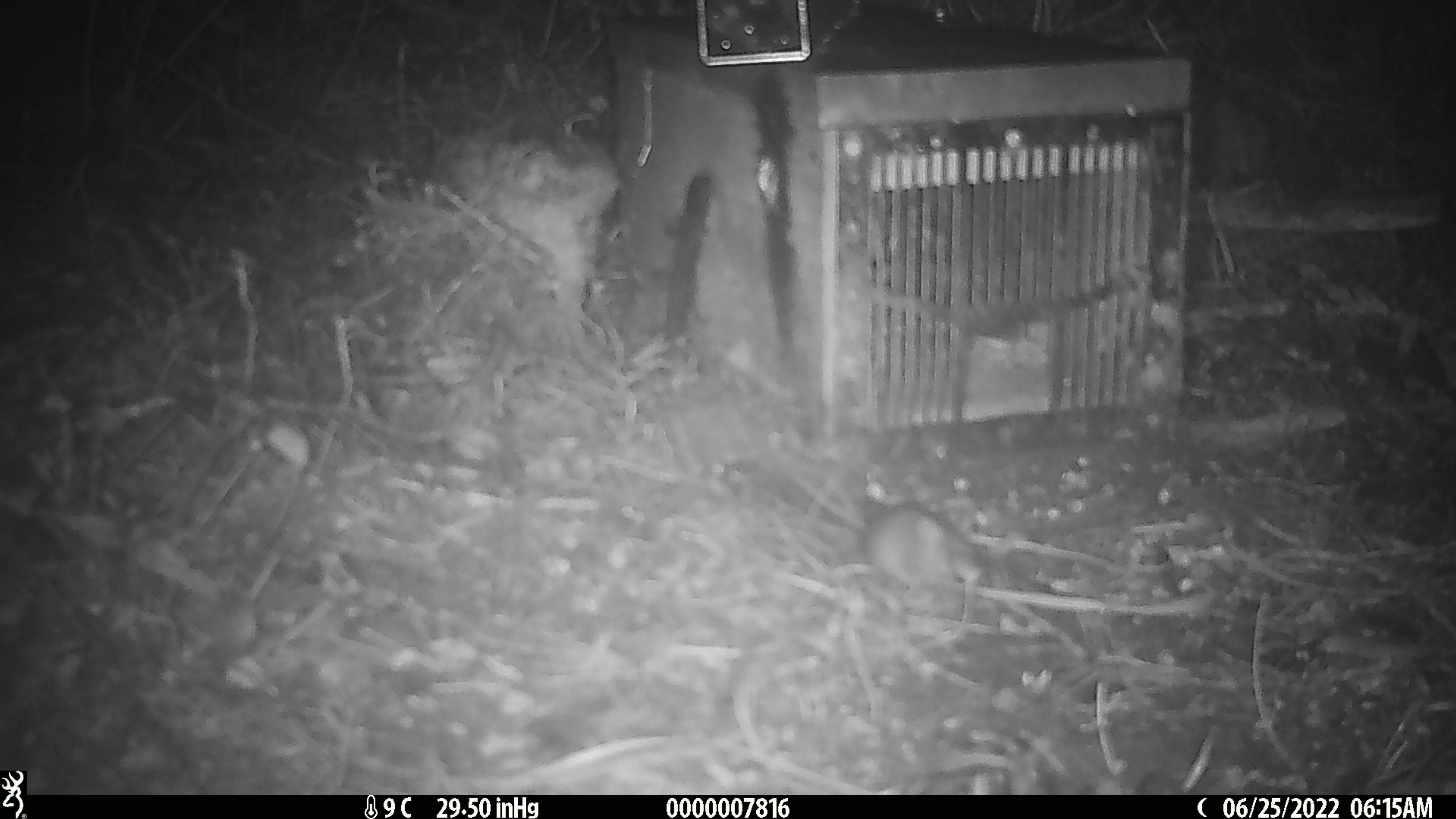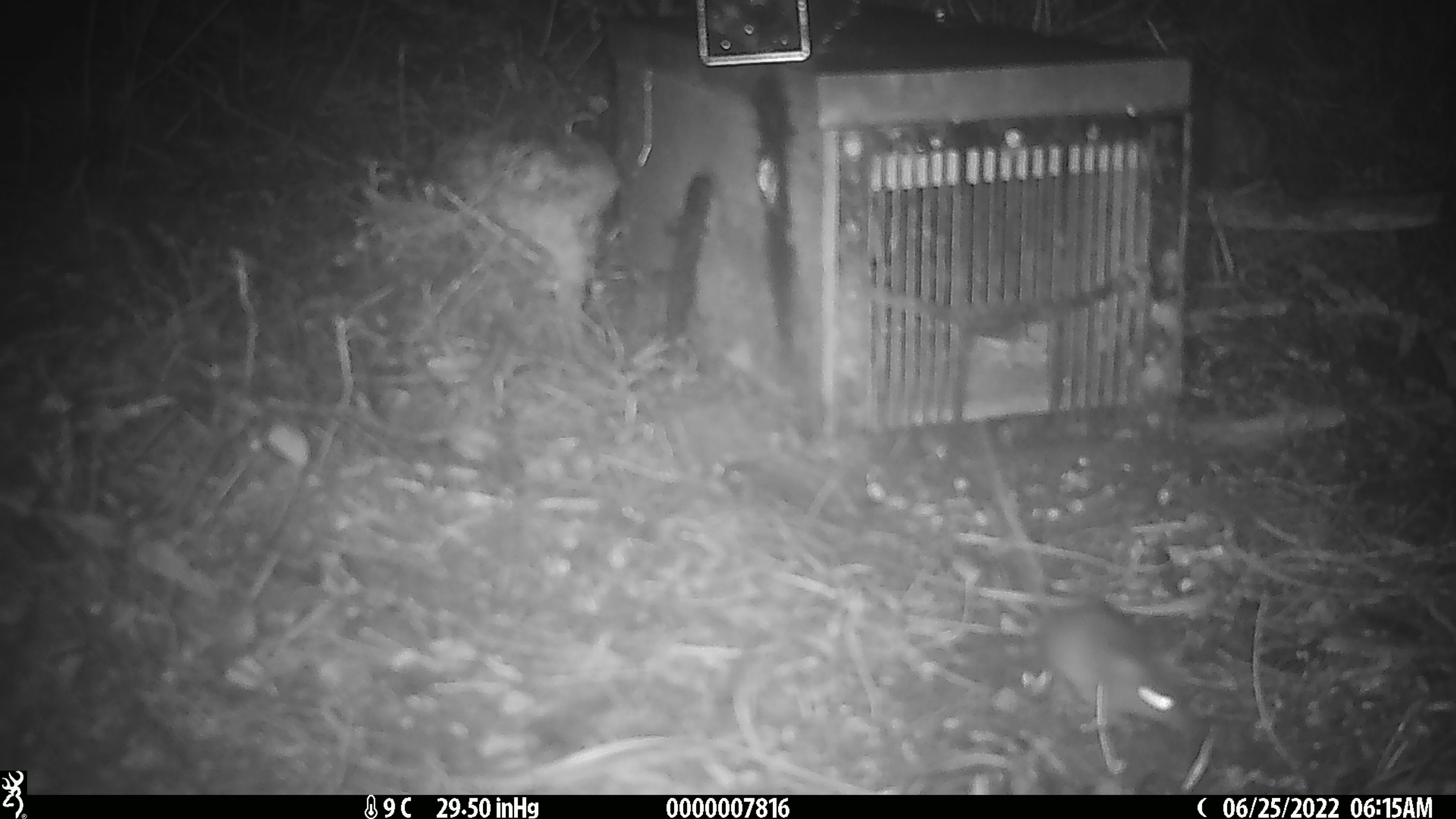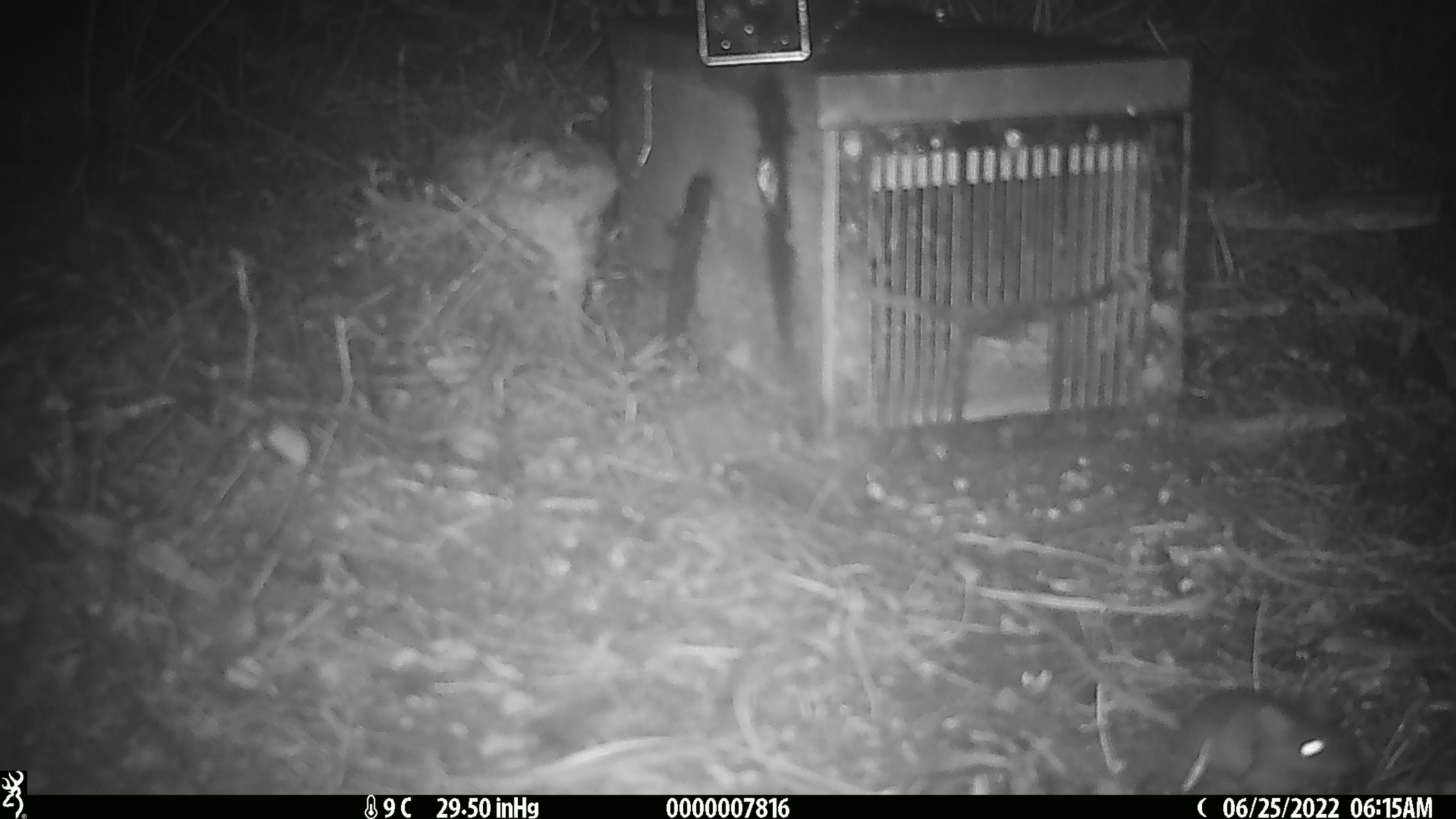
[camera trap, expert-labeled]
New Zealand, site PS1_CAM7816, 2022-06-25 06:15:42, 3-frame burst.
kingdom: Animalia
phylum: Chordata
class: Mammalia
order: Rodentia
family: Muridae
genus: Mus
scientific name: Mus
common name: mouse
Mouse (Mus).